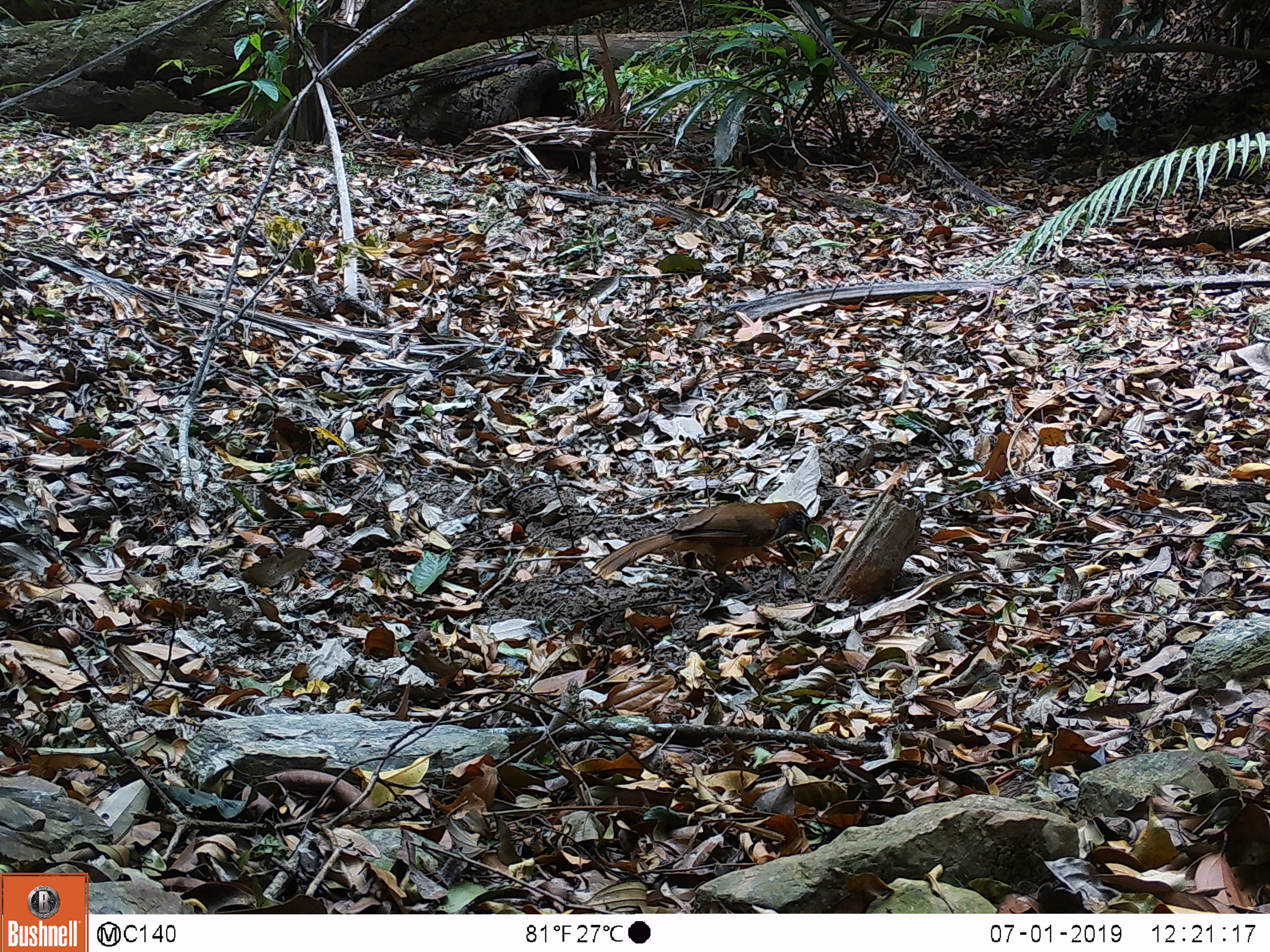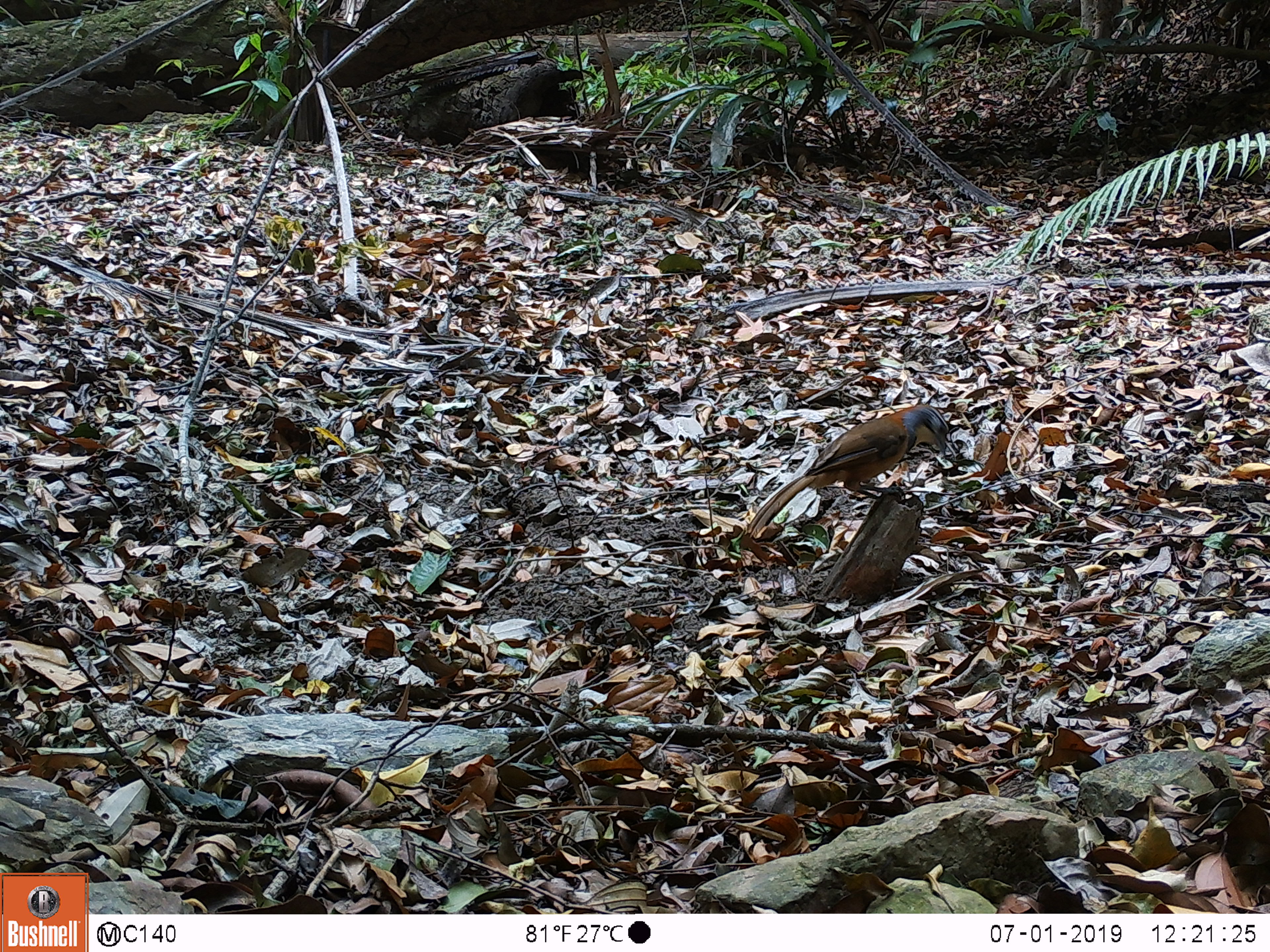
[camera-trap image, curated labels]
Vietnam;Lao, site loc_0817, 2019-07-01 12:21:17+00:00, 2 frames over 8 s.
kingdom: Animalia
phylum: Chordata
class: Aves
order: Passeriformes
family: Leiothrichidae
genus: Pterorhinus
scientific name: Pterorhinus pectoralis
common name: necklaced laughingthrush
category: necklaced laughingthrush sp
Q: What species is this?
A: Necklaced laughingthrush sp (necklaced laughingthrush) (Pterorhinus pectoralis).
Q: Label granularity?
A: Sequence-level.